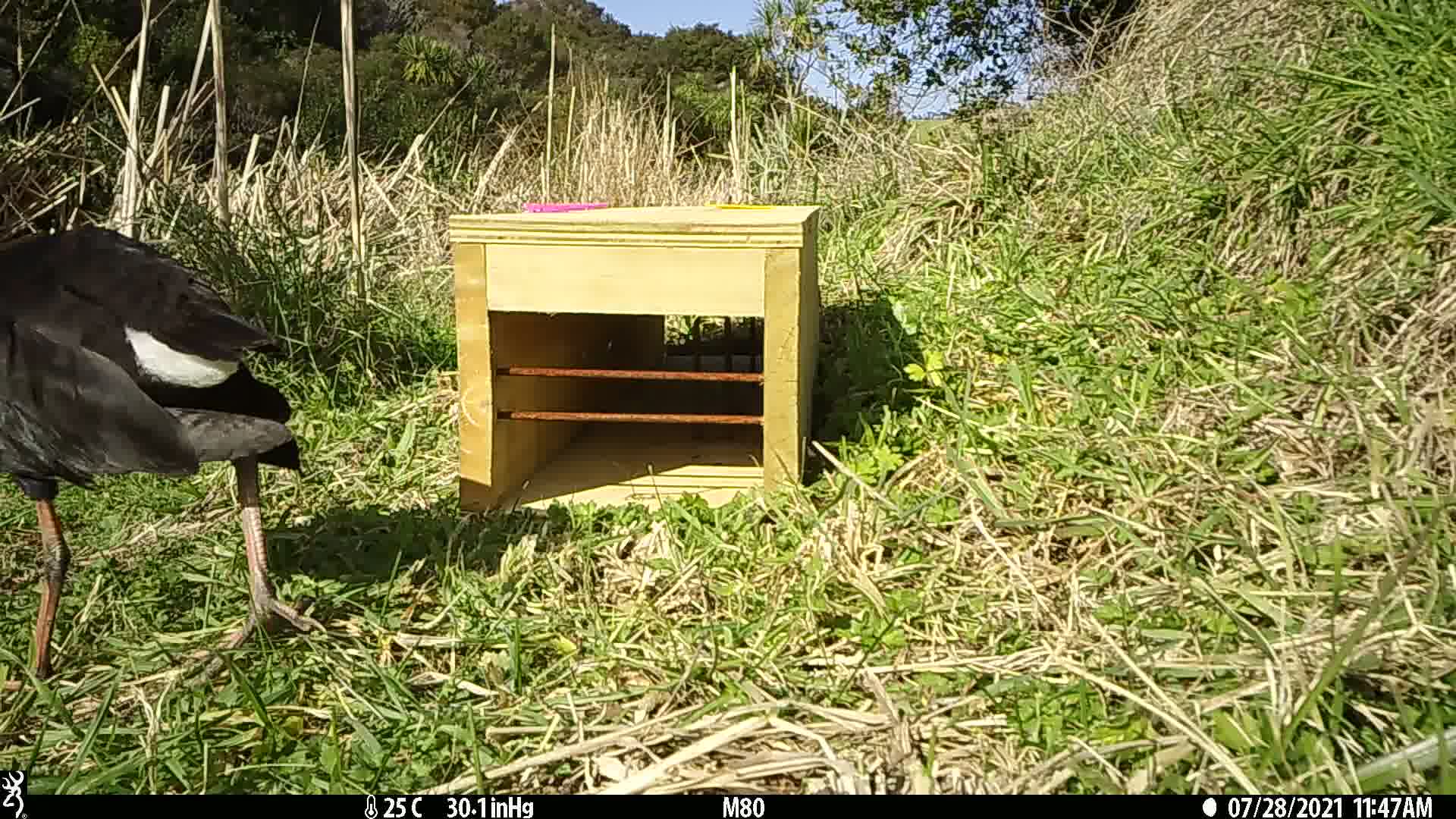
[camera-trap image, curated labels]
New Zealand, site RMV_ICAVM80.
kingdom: Animalia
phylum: Chordata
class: Aves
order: Gruiformes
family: Rallidae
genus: Porphyrio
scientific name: Porphyrio melanotus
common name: australasian swamphen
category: pukeko